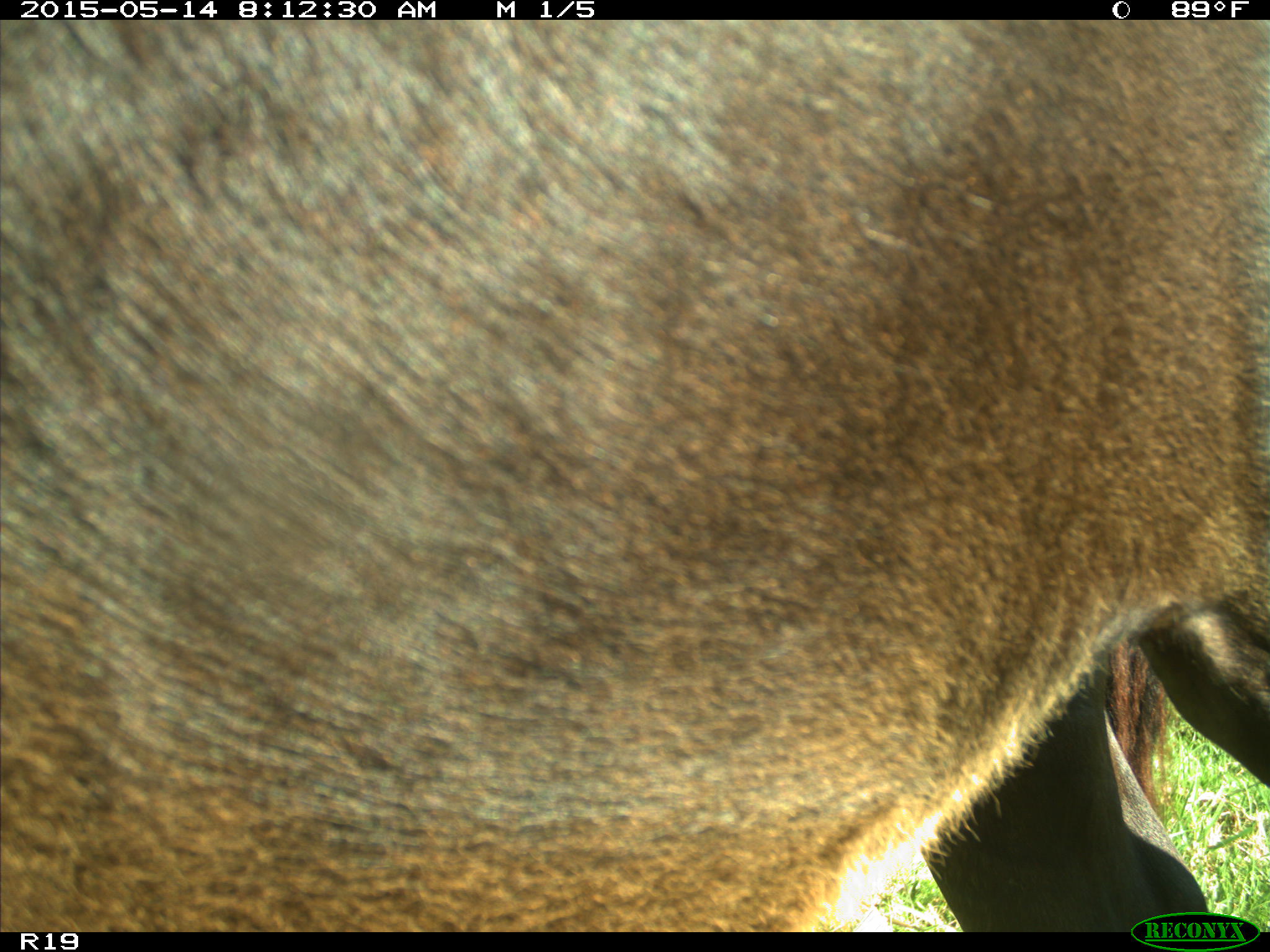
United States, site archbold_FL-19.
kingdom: Animalia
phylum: Chordata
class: Mammalia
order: Artiodactyla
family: Bovidae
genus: Bos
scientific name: Bos taurus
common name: domestic cow